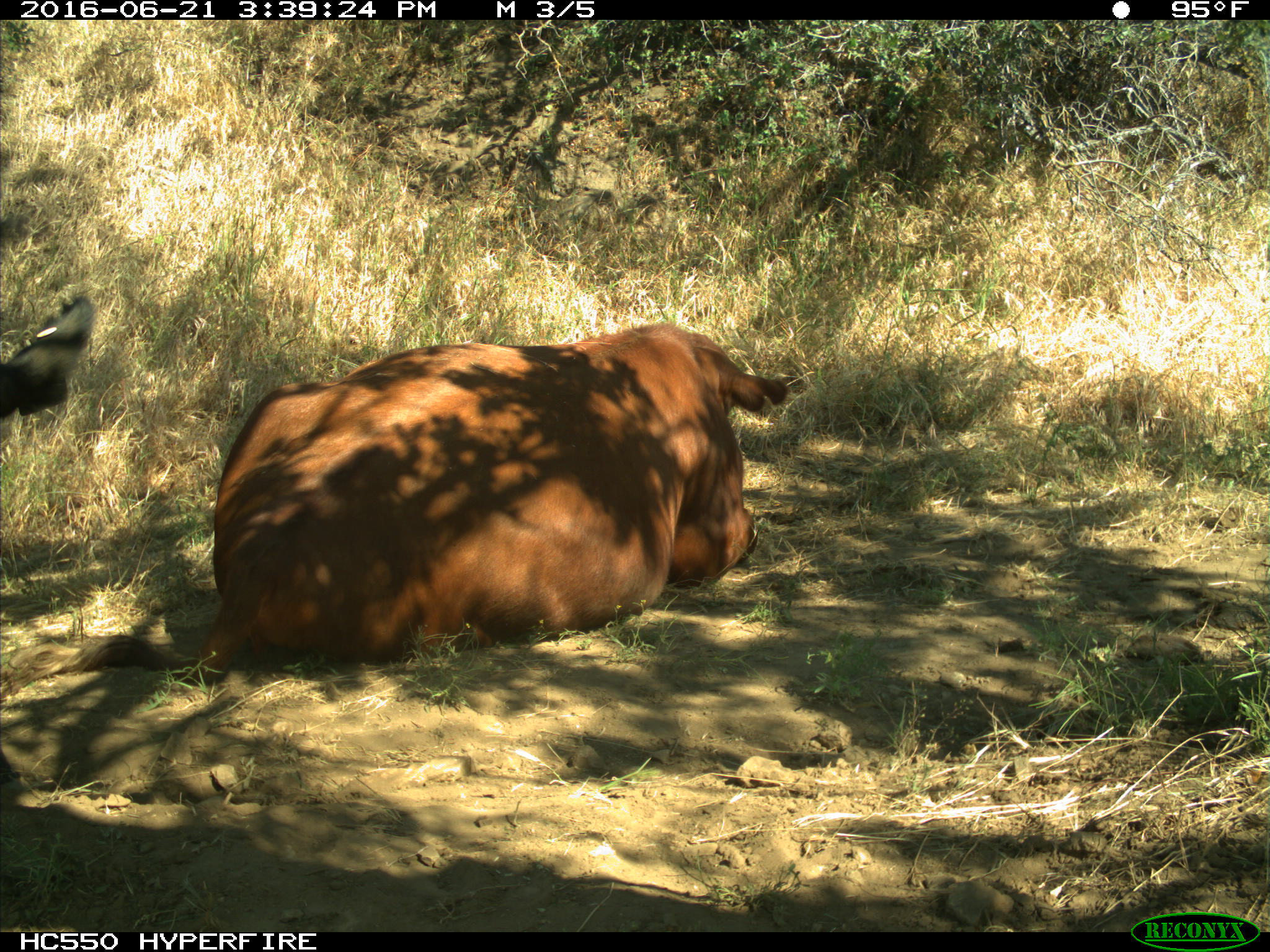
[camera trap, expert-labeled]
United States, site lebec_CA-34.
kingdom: Animalia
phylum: Chordata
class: Mammalia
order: Artiodactyla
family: Bovidae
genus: Bos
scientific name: Bos taurus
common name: domestic cow